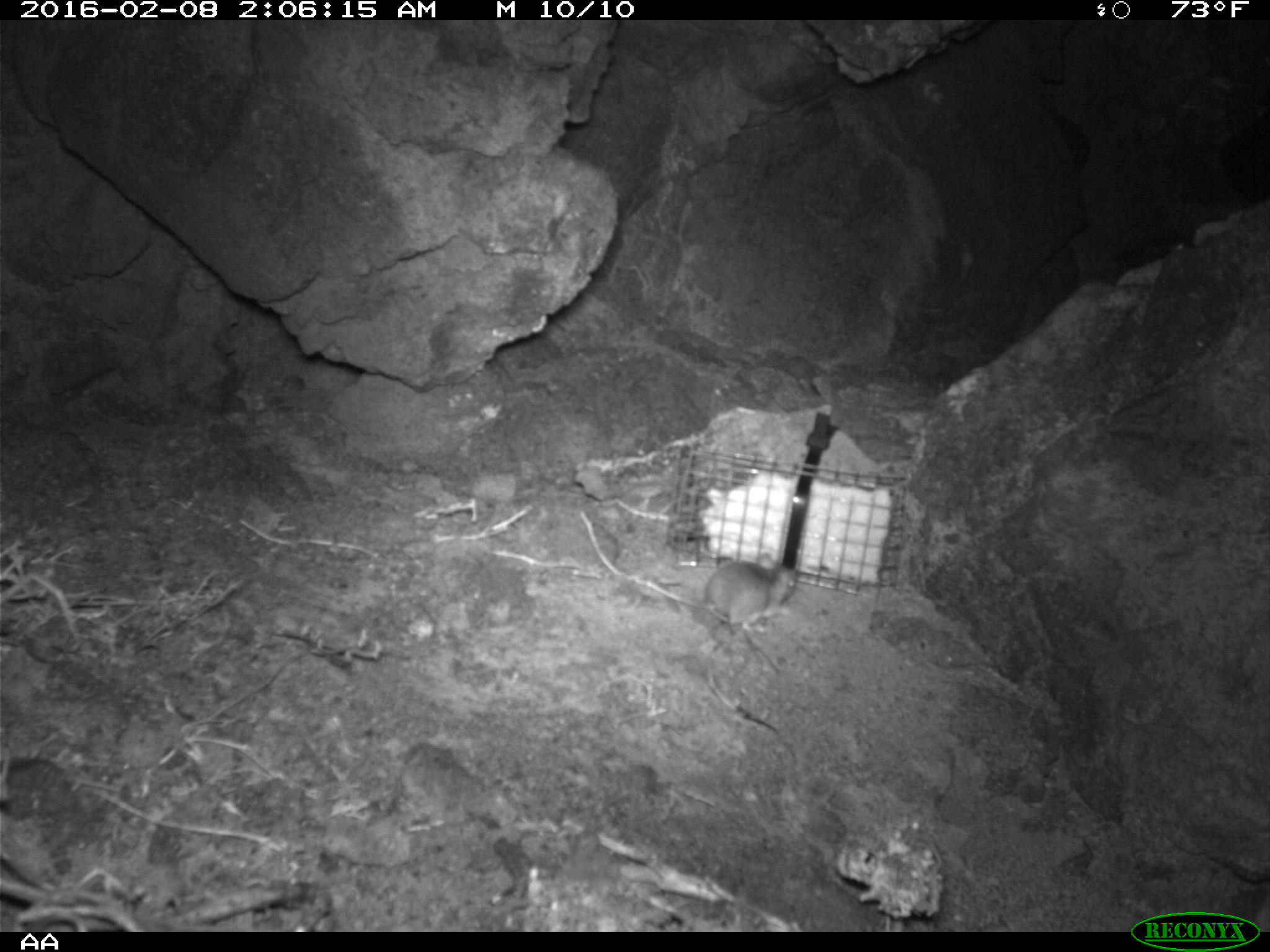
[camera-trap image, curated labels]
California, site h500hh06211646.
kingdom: Animalia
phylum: Chordata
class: Mammalia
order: Rodentia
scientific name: Rodentia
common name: rodent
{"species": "rodent (Rodentia)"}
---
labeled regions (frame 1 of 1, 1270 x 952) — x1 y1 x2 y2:
rodent: 644 552 799 635